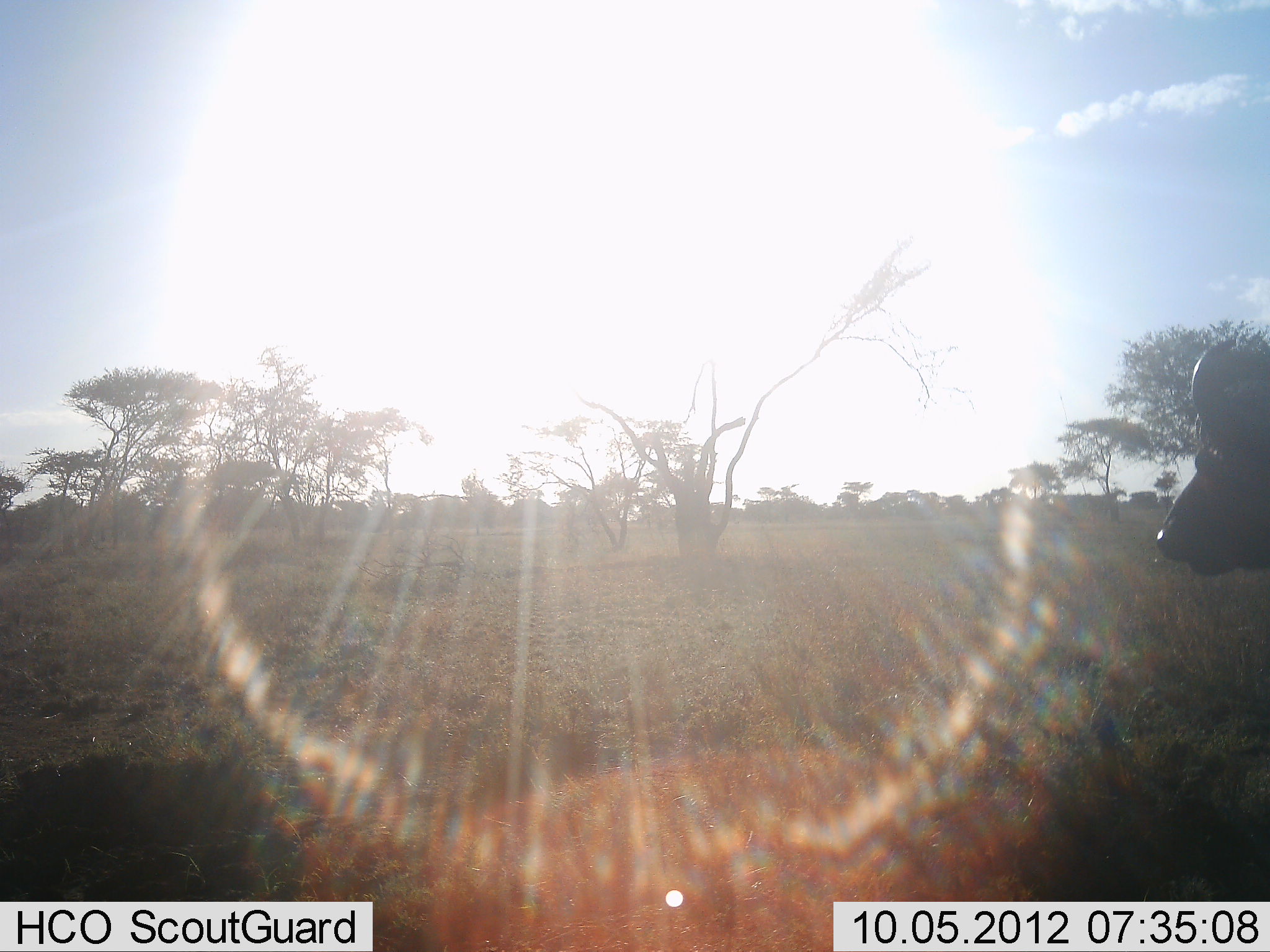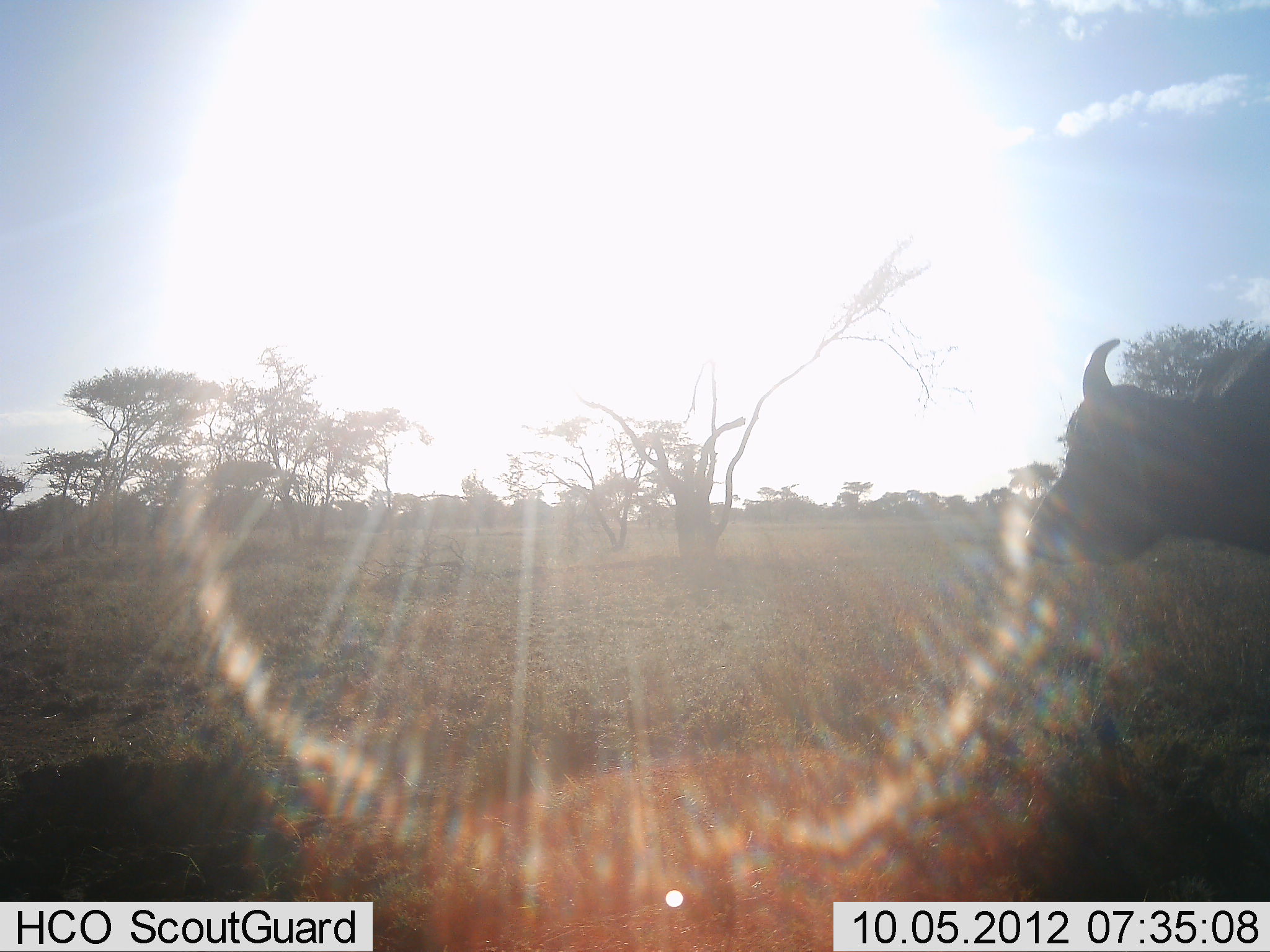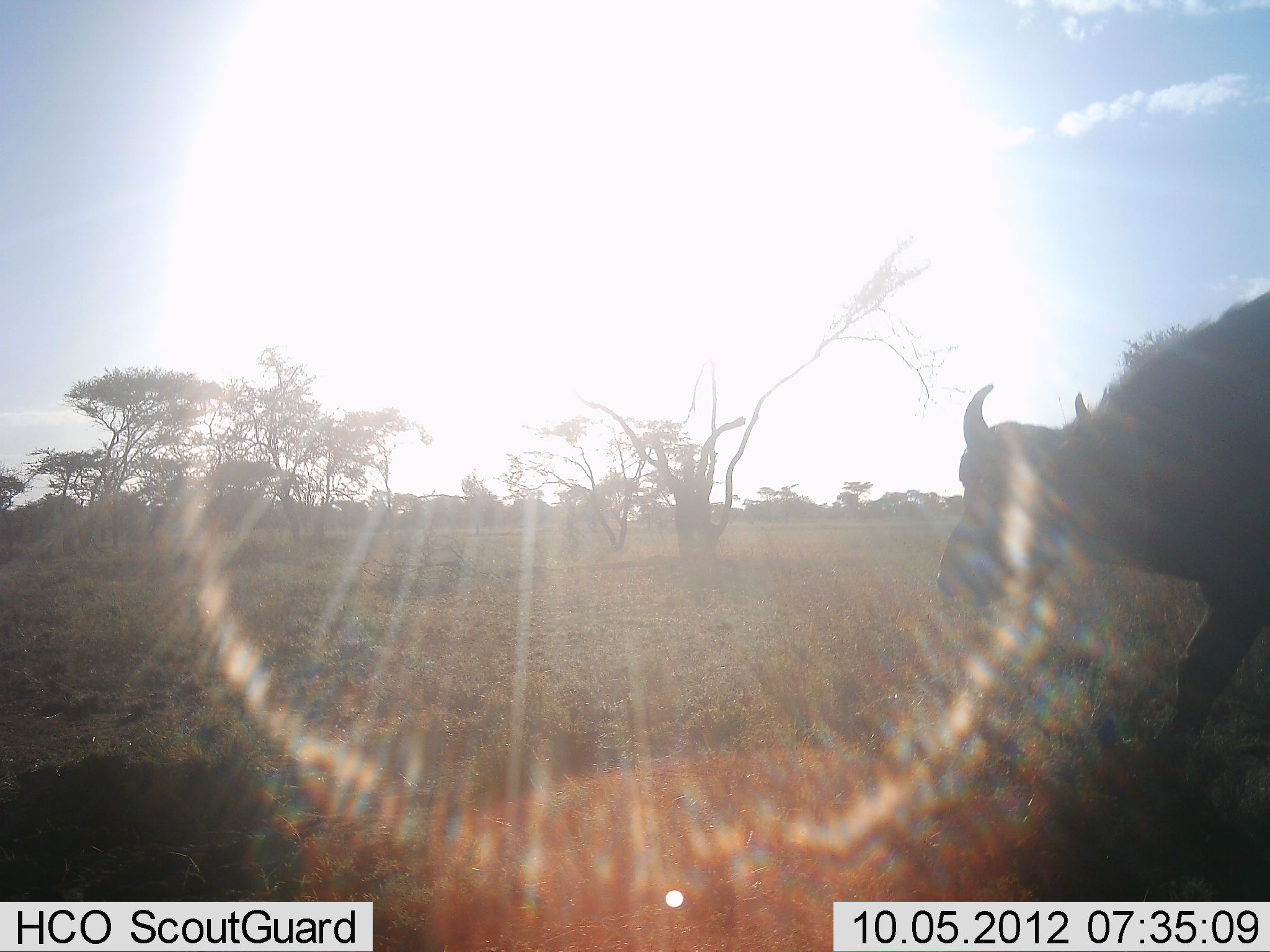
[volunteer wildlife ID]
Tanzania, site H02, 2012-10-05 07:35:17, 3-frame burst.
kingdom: Animalia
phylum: Chordata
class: Mammalia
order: Artiodactyla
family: Bovidae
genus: Syncerus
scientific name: Syncerus caffer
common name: cape buffalo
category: buffalo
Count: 1.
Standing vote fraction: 0%.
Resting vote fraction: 0%.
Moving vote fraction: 100%.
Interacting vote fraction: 0%.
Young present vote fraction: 0%.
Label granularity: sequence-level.